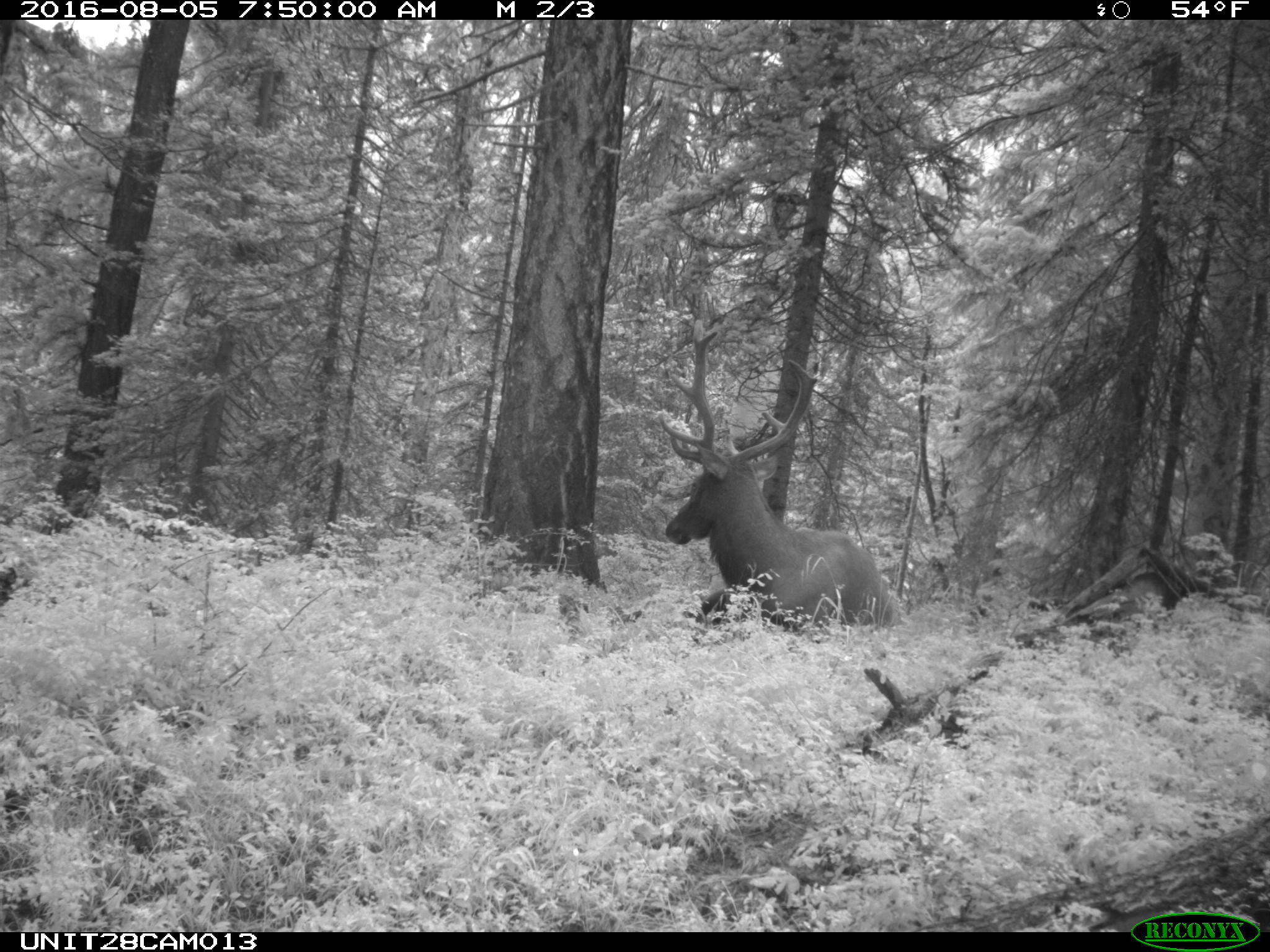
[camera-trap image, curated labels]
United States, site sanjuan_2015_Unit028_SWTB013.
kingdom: Animalia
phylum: Chordata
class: Mammalia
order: Artiodactyla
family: Cervidae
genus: Cervus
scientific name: Cervus elaphus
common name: red deer